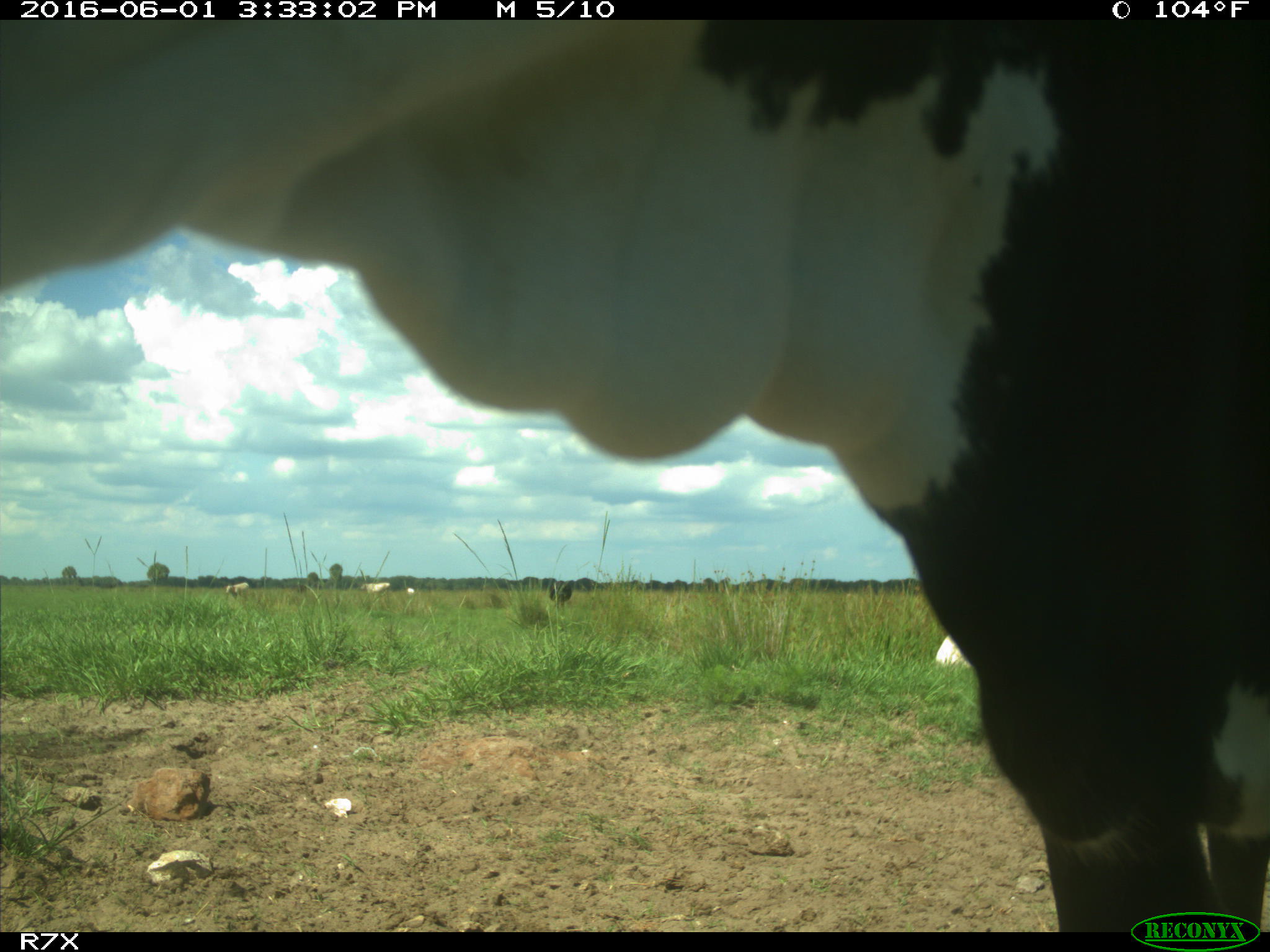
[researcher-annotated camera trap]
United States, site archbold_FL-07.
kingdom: Animalia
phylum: Chordata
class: Mammalia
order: Artiodactyla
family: Bovidae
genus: Bos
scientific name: Bos taurus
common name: domestic cow